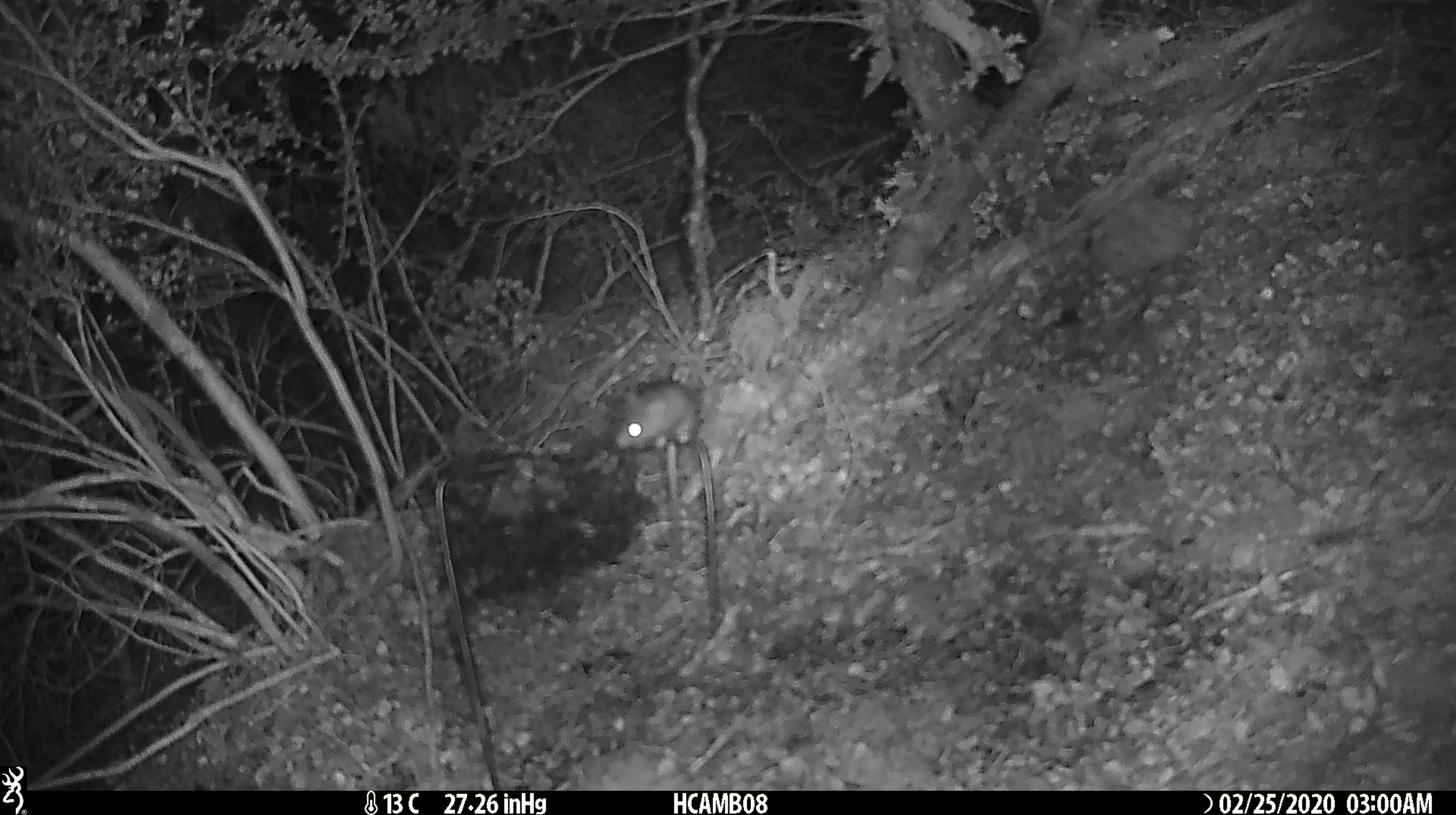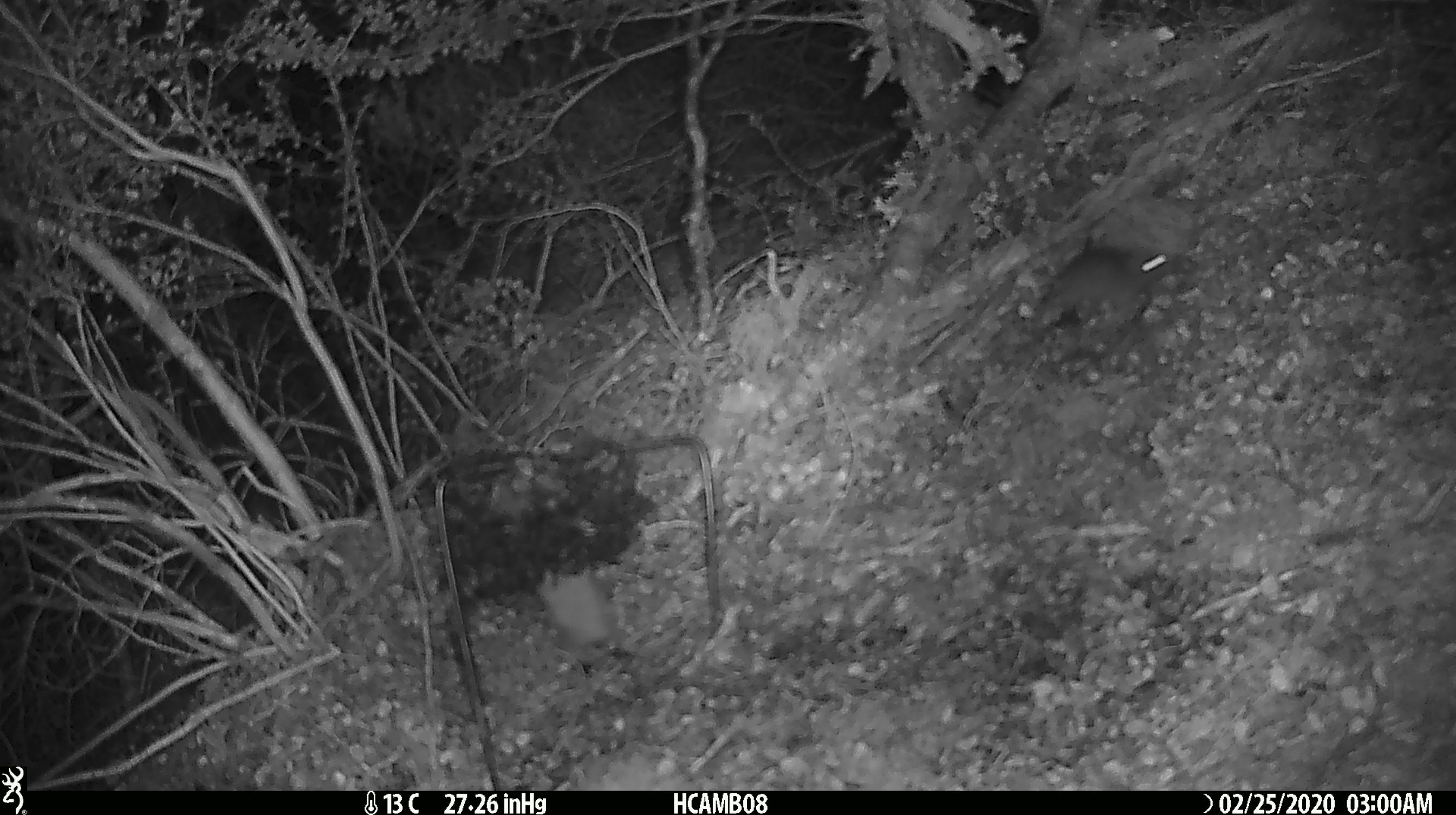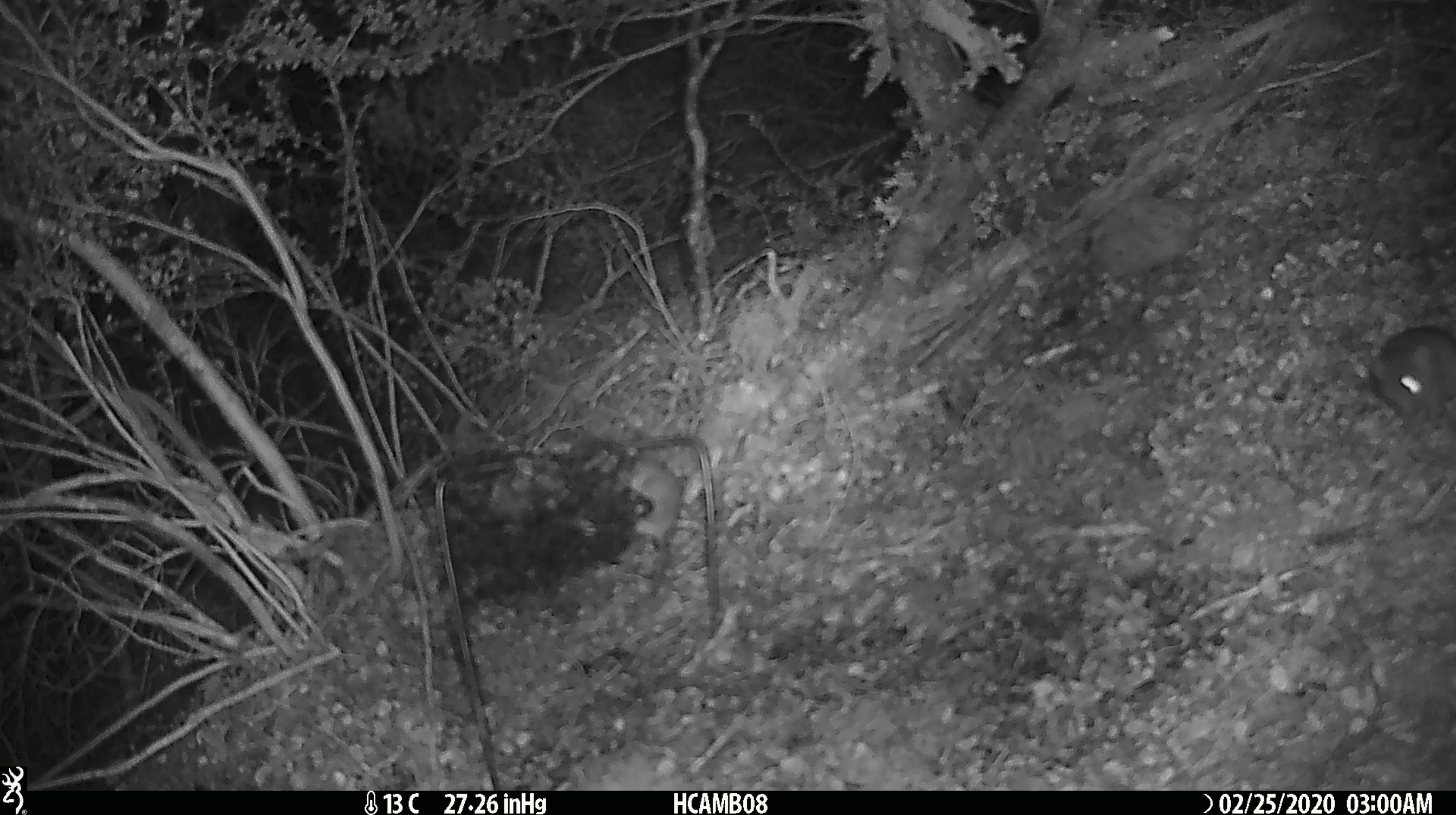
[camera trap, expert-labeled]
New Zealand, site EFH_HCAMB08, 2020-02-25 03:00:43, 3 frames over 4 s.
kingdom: Animalia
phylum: Chordata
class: Mammalia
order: Rodentia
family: Muridae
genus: Mus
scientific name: Mus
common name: mouse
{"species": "mouse (Mus)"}